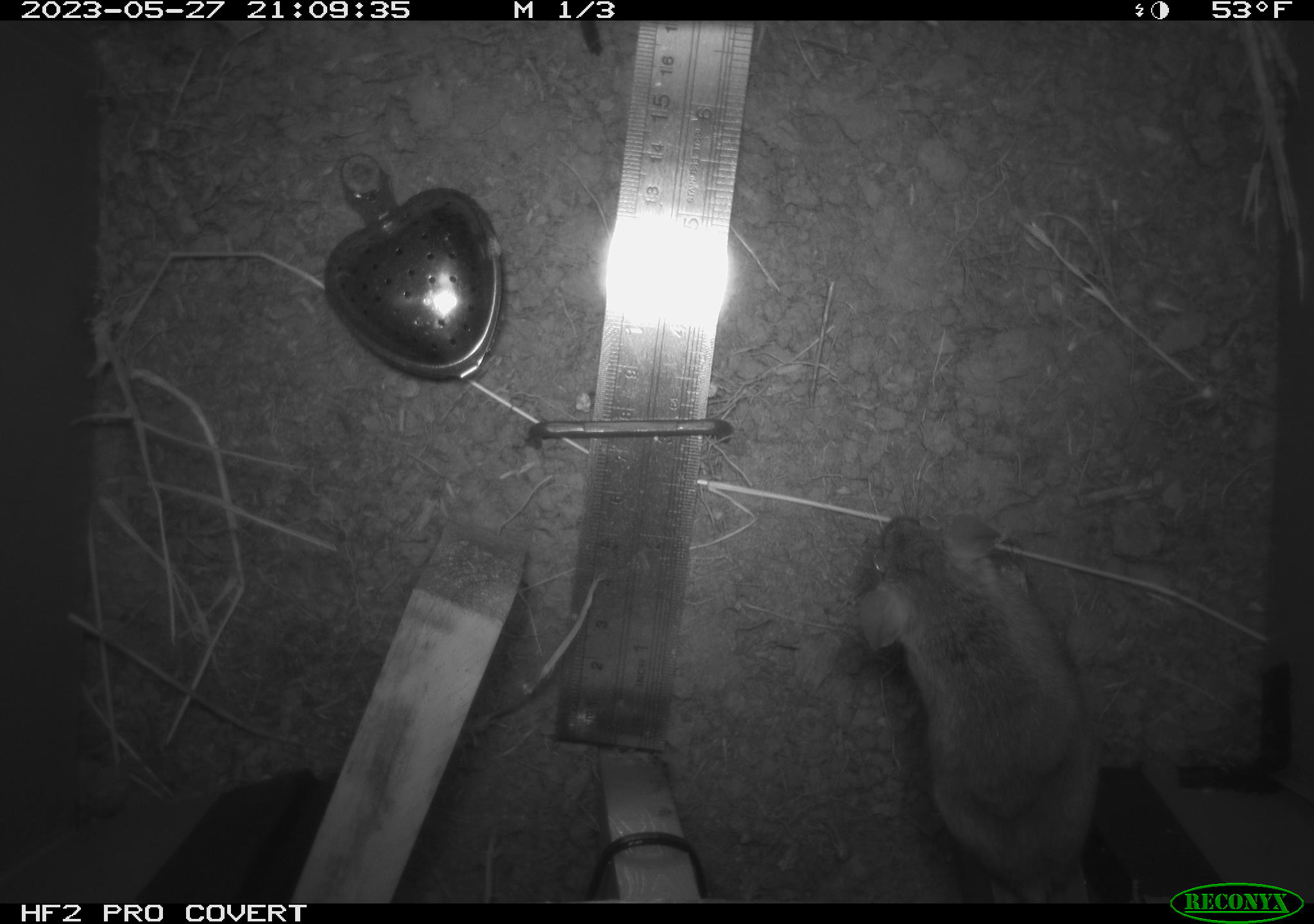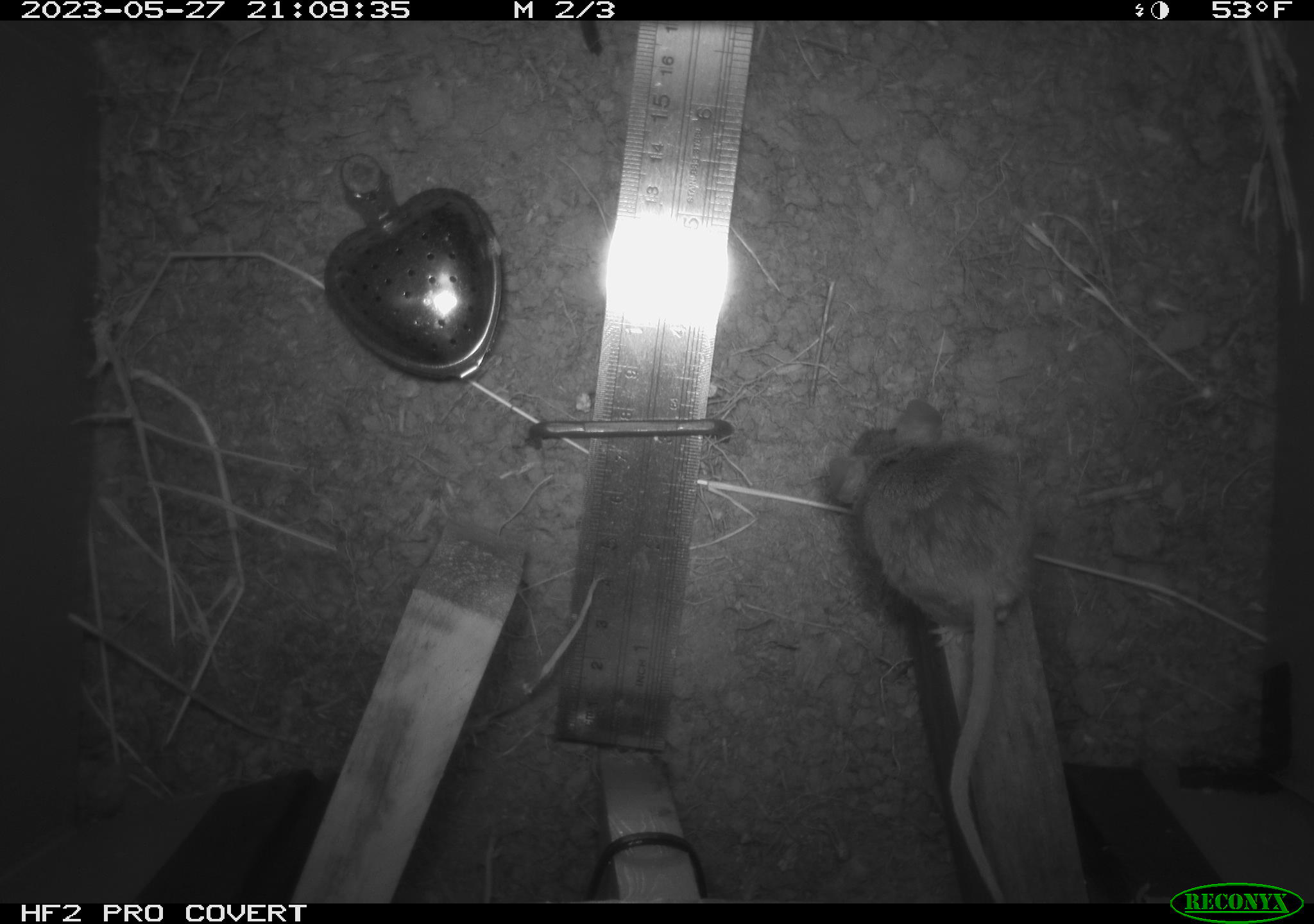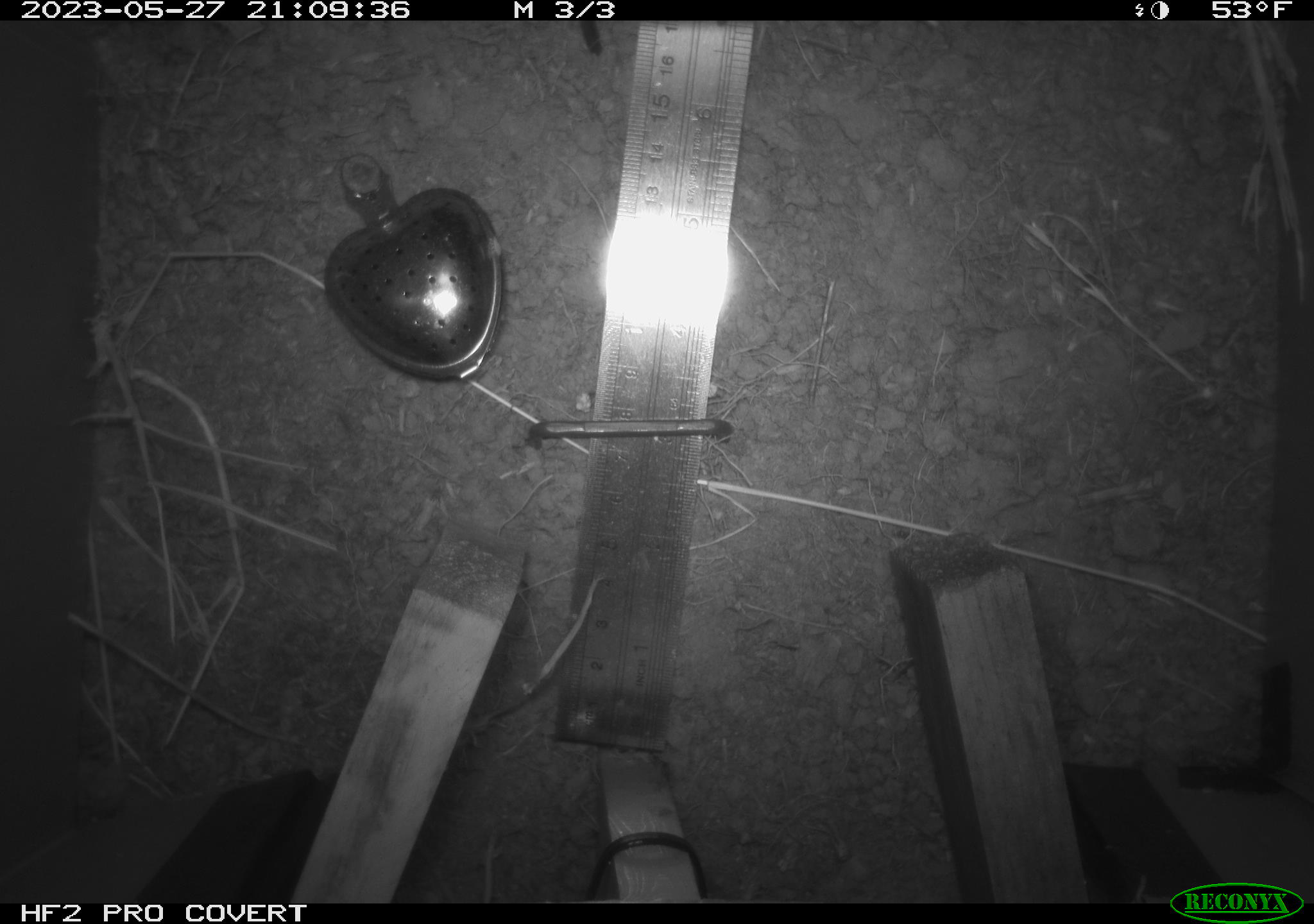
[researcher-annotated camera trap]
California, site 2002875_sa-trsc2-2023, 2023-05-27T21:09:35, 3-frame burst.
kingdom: Animalia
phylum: Chordata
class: Mammalia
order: Rodentia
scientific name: Rodentia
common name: mouse species